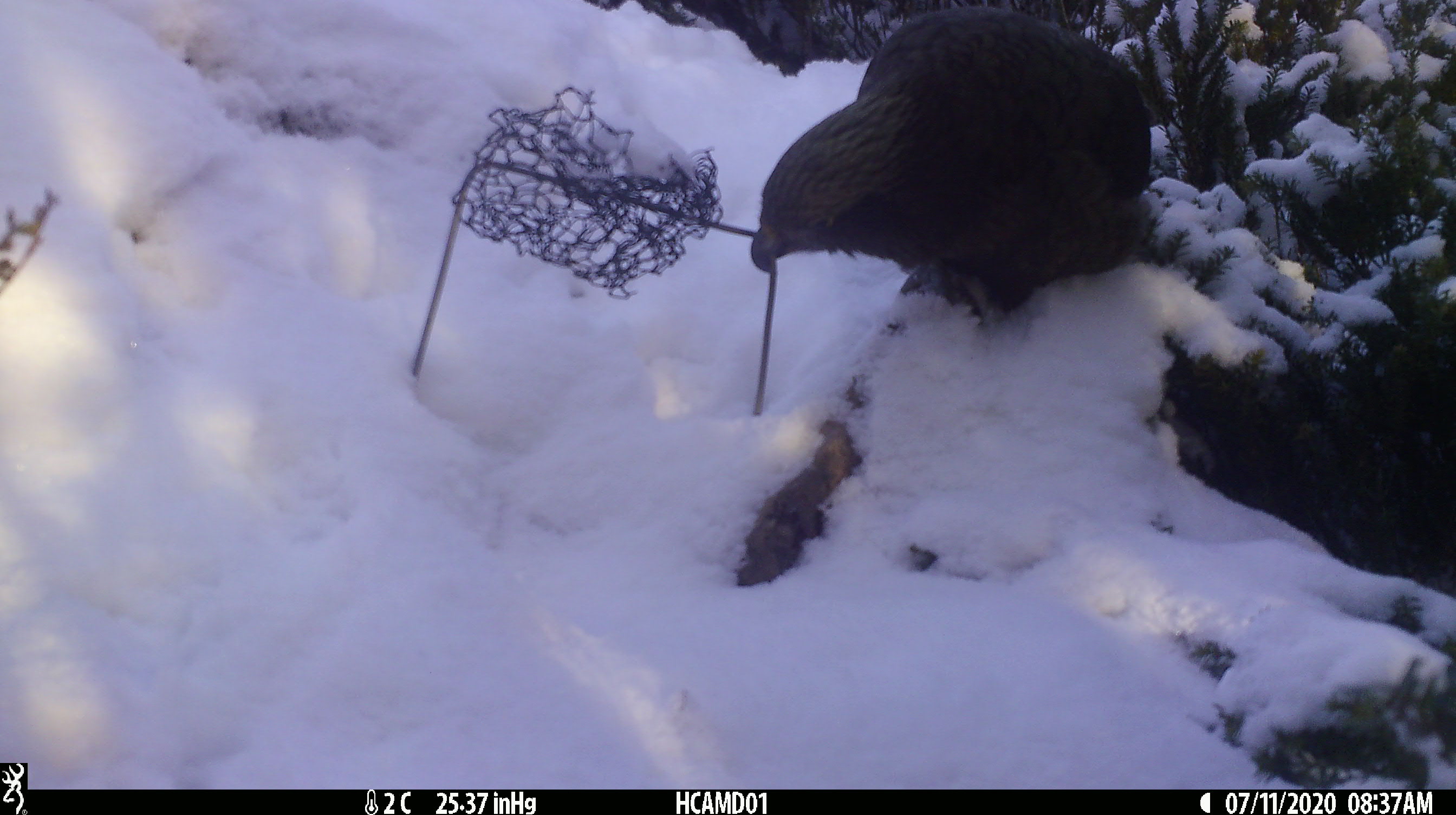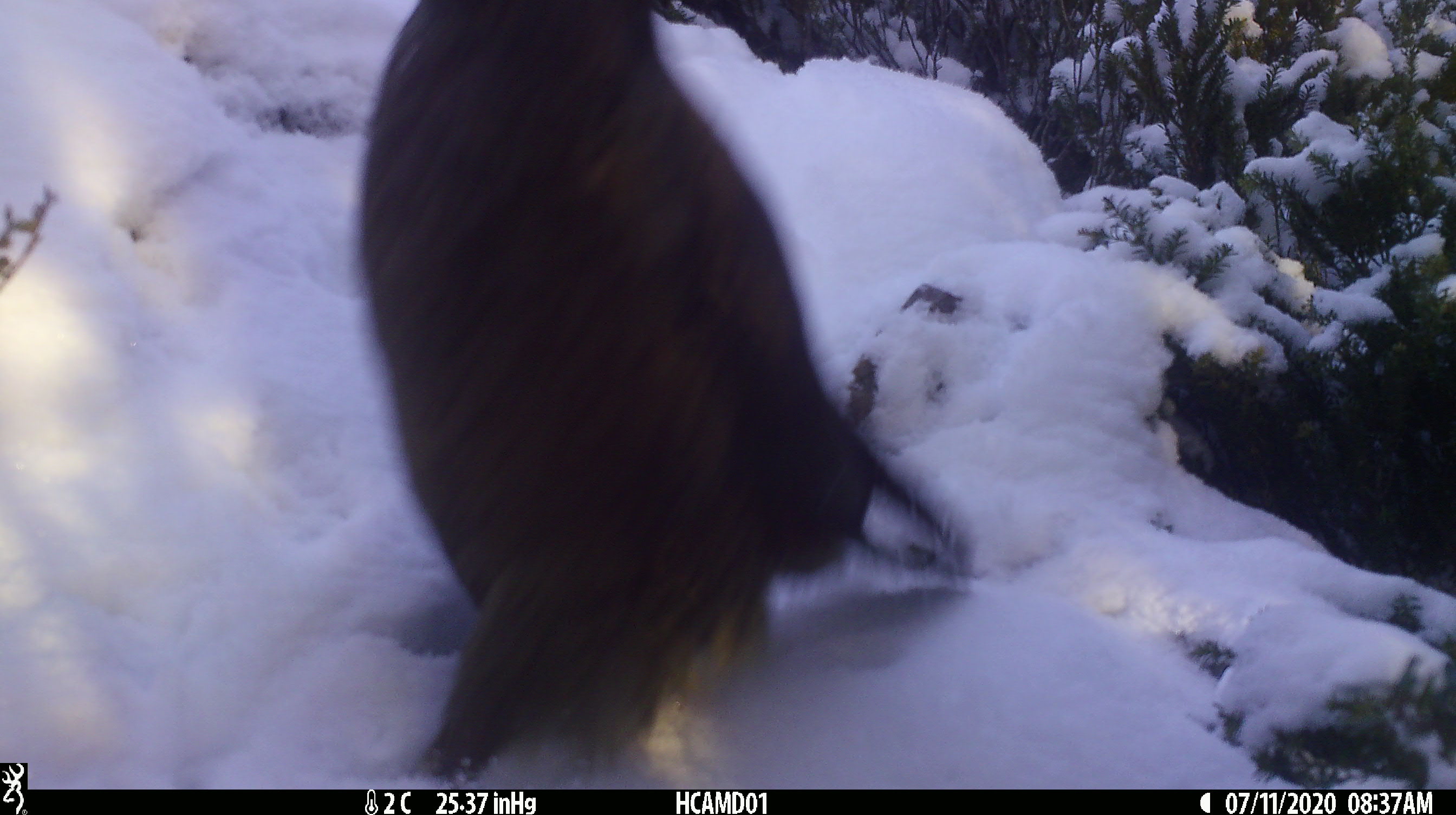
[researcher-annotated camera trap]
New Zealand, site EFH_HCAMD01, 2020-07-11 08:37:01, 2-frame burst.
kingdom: Animalia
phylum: Chordata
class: Aves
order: Psittaciformes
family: Strigopidae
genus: Nestor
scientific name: Nestor notabilis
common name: kea